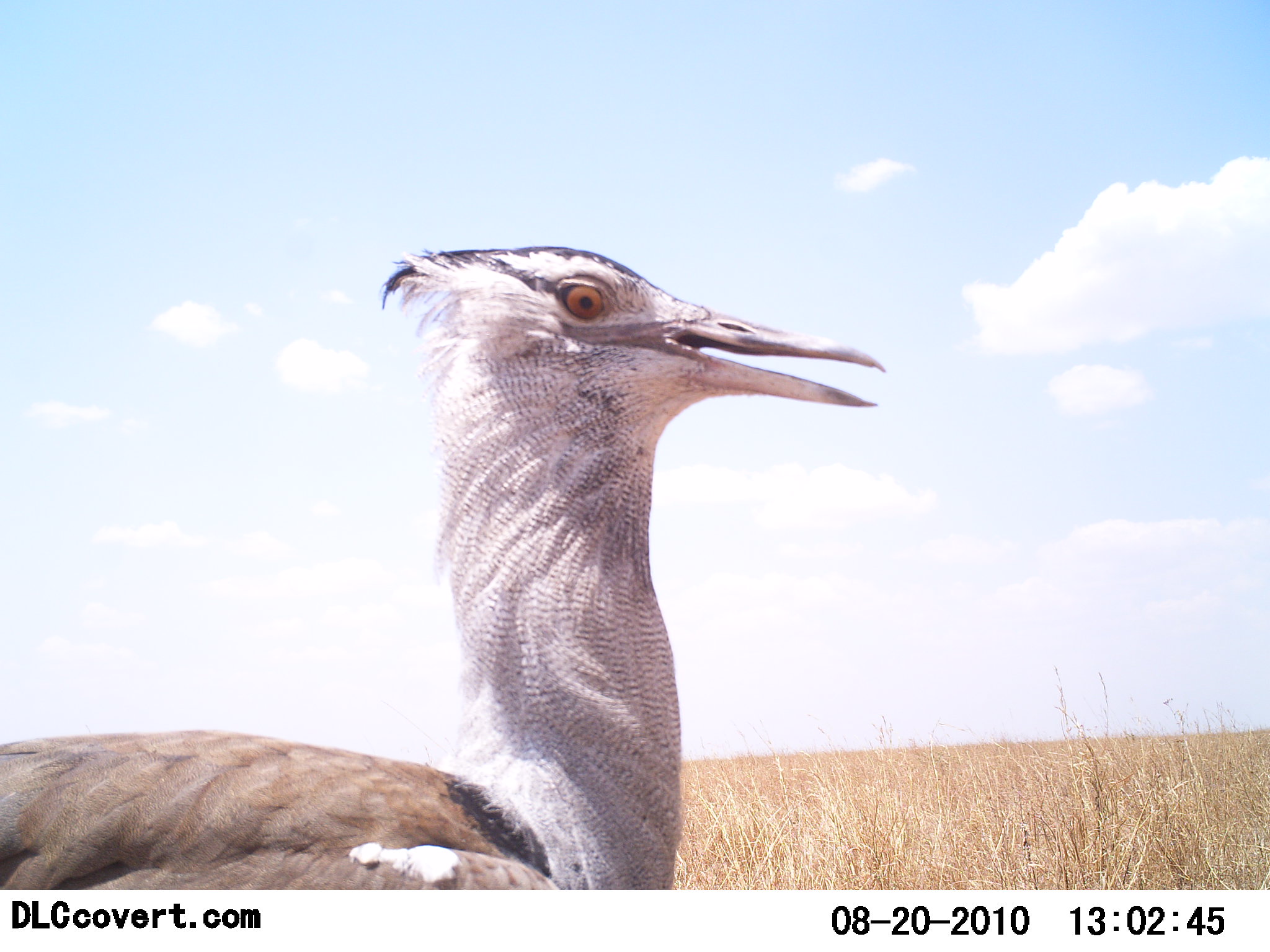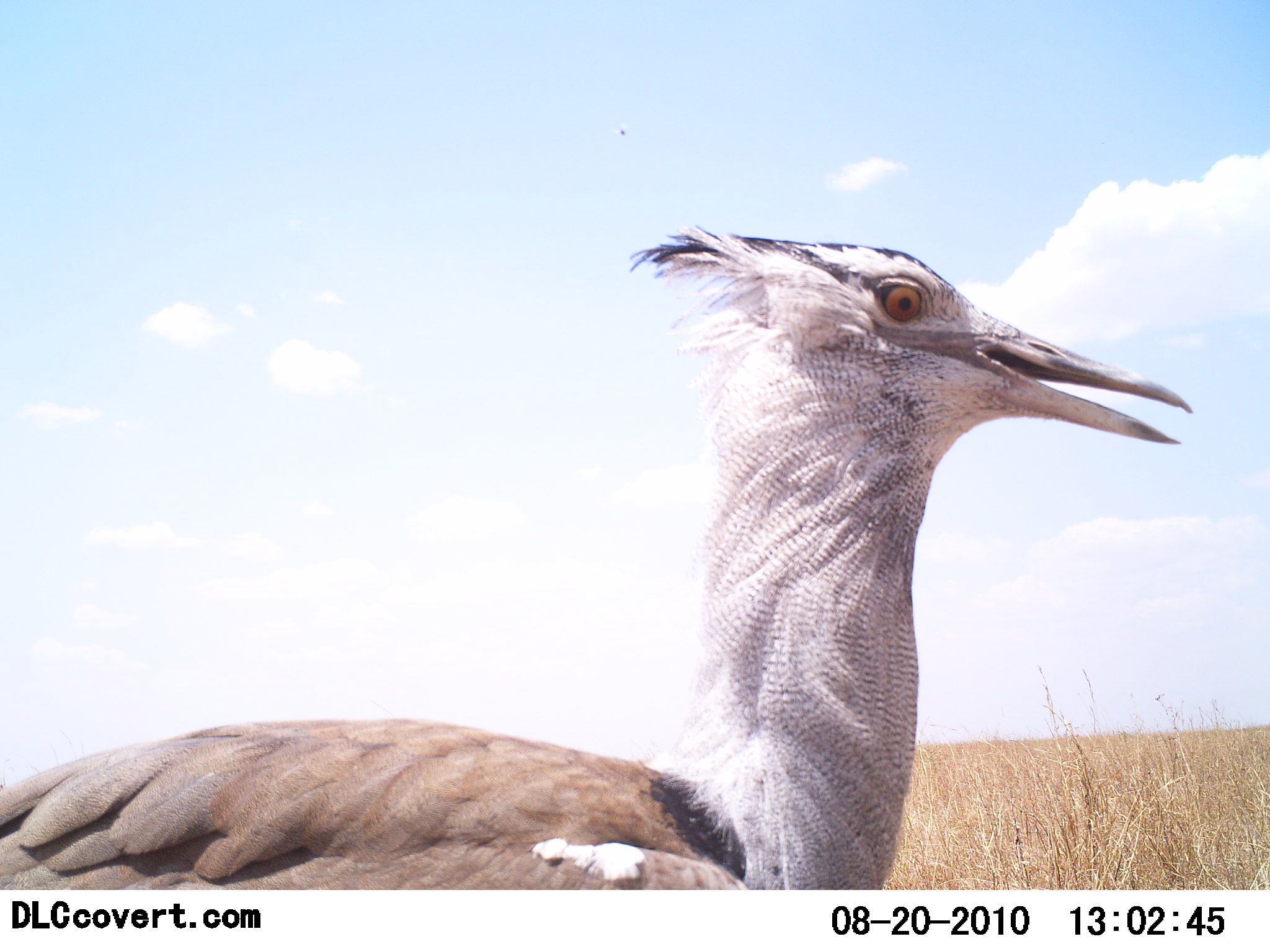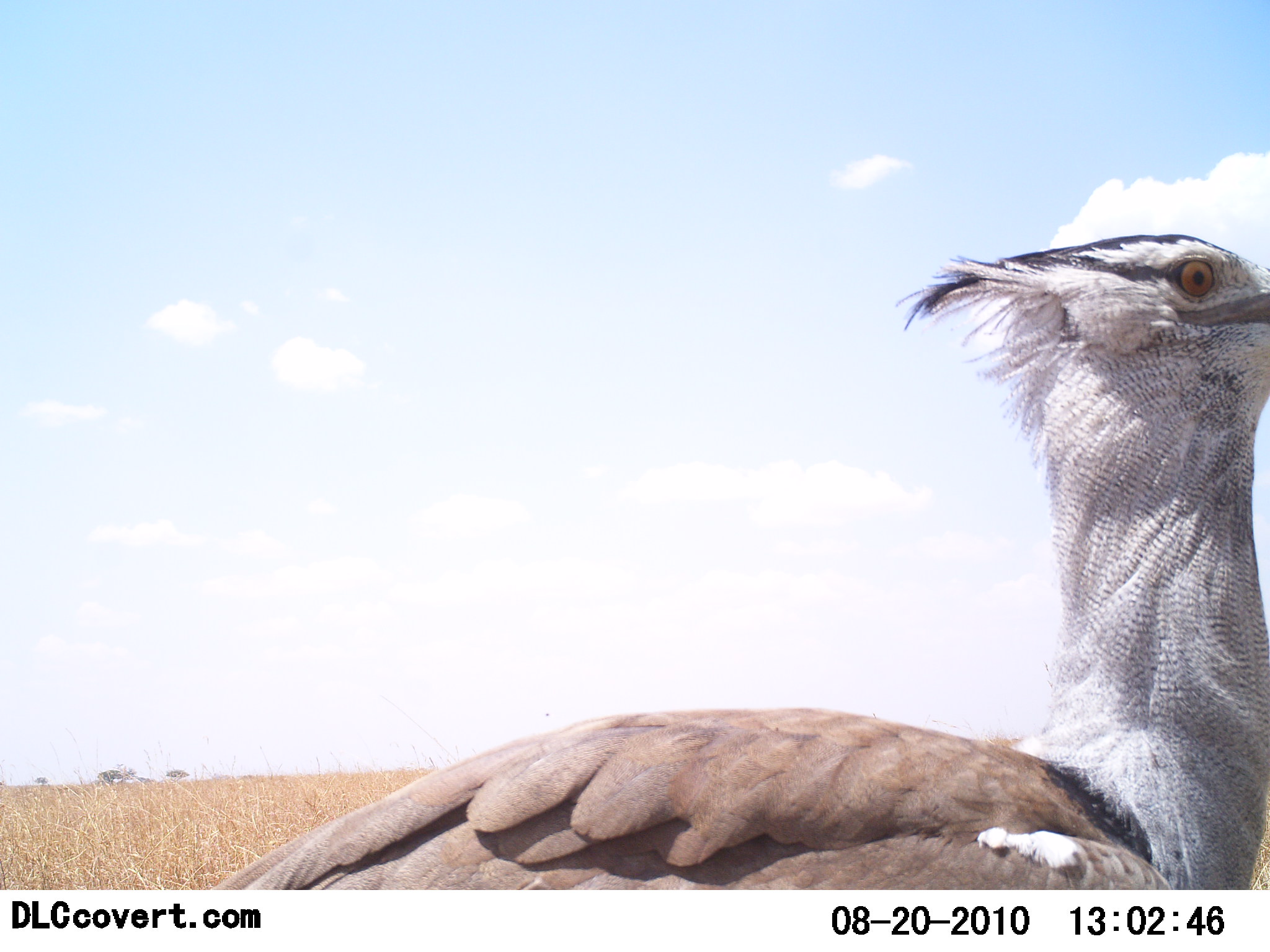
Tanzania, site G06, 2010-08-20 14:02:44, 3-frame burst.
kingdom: Animalia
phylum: Chordata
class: Aves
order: Otidiformes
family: Otididae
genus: Ardeotis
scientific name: Ardeotis kori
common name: kori bustard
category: koribustard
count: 1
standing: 22%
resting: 0%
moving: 78%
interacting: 0%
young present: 0%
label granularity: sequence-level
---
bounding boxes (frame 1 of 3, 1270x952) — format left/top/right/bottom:
animal: 0/244/885/889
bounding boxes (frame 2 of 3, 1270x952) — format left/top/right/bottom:
animal: 0/226/1194/891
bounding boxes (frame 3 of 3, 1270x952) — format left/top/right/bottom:
animal: 210/234/1270/890